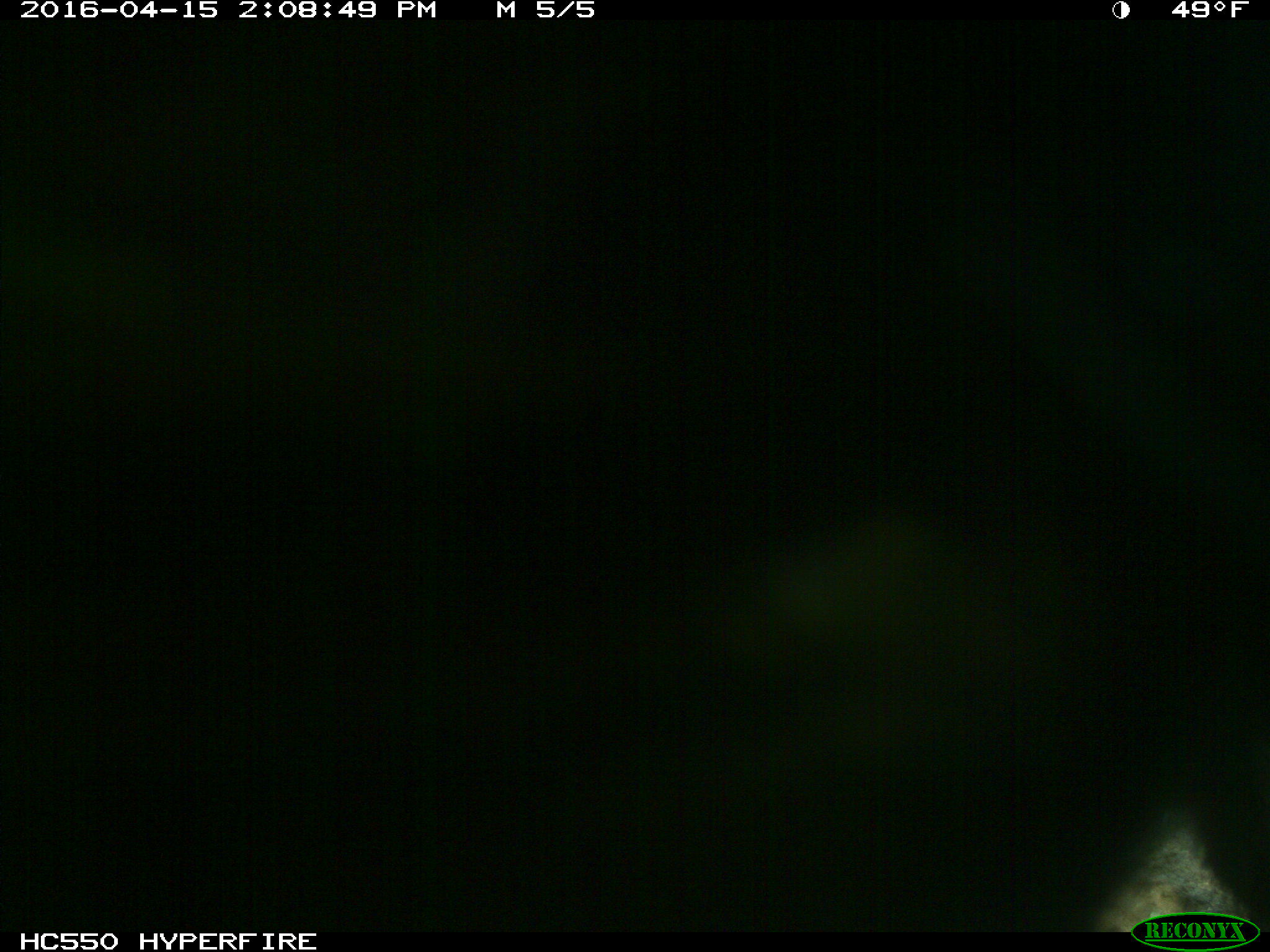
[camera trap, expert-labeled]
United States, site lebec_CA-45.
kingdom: Animalia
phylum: Chordata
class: Mammalia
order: Artiodactyla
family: Bovidae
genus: Bos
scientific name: Bos taurus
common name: domestic cow